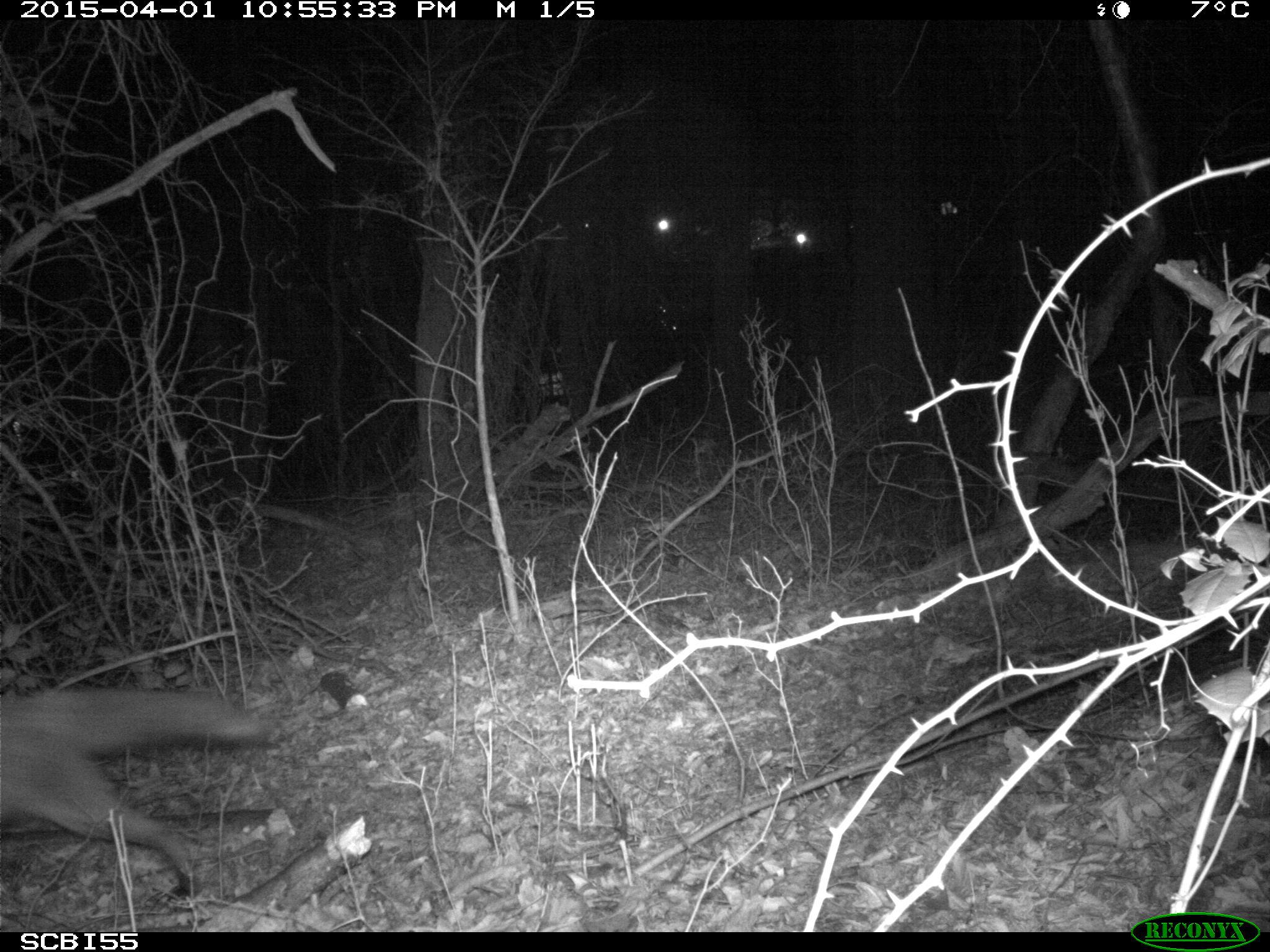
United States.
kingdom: Animalia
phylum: Chordata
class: Mammalia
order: Carnivora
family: Canidae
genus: Vulpes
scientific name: Vulpes vulpes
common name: red fox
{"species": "Red Fox (Vulpes vulpes)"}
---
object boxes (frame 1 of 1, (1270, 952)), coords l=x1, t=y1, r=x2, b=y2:
Red Fox: l=0, t=669, r=302, b=906